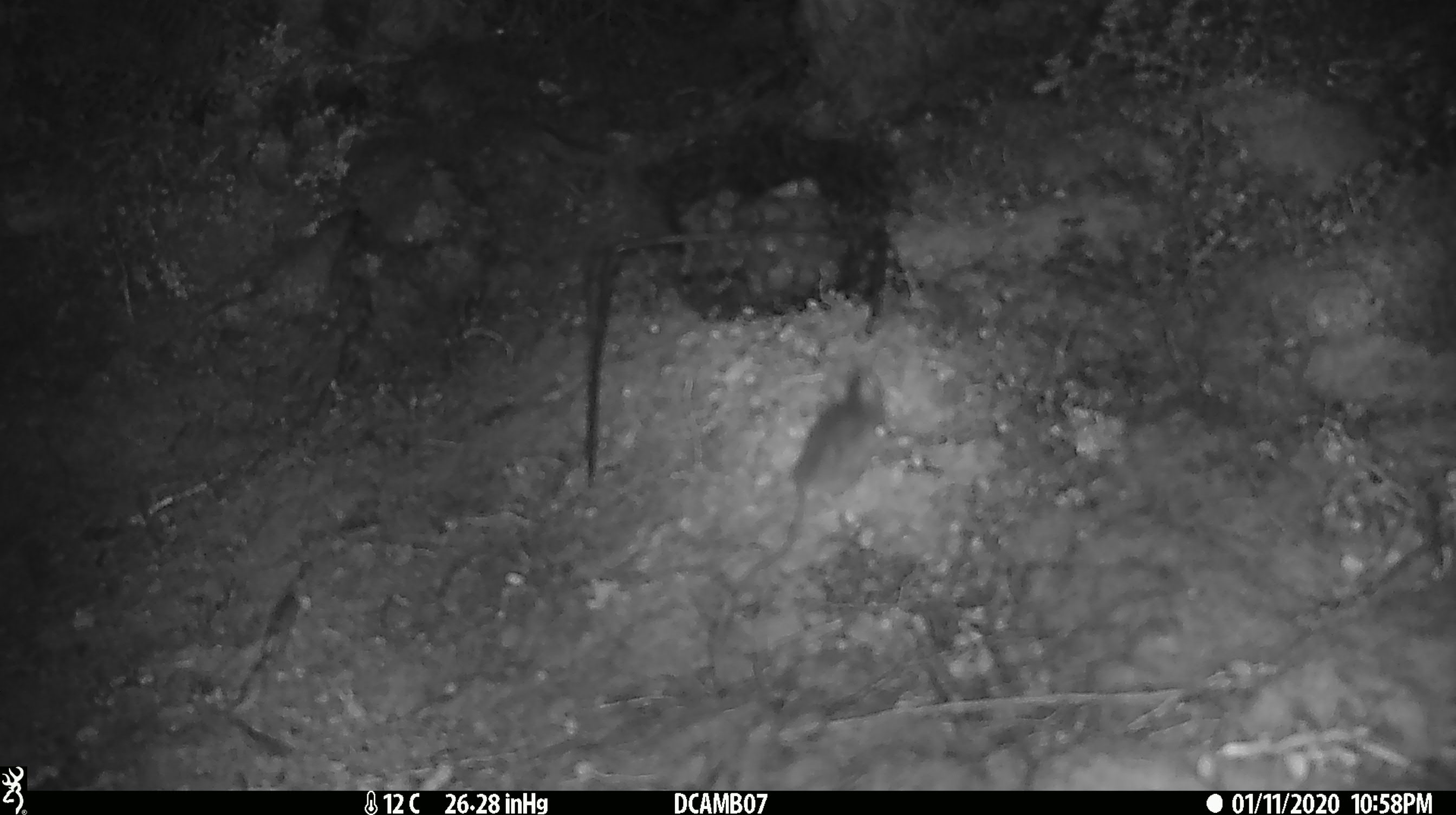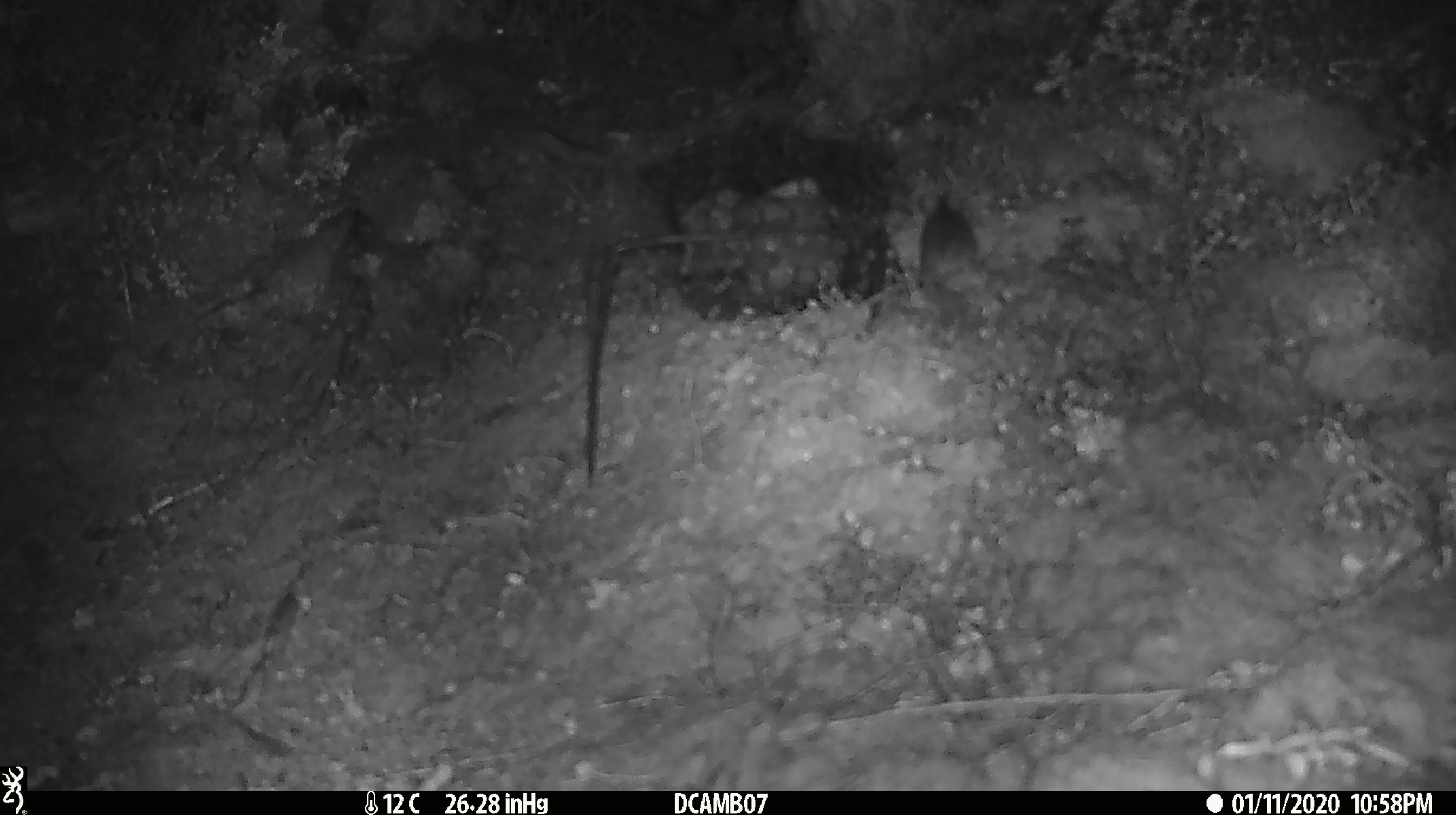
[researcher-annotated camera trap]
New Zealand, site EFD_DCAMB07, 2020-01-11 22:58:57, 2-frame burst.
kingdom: Animalia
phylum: Chordata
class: Mammalia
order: Rodentia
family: Muridae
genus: Mus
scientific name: Mus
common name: mouse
Mouse (Mus).